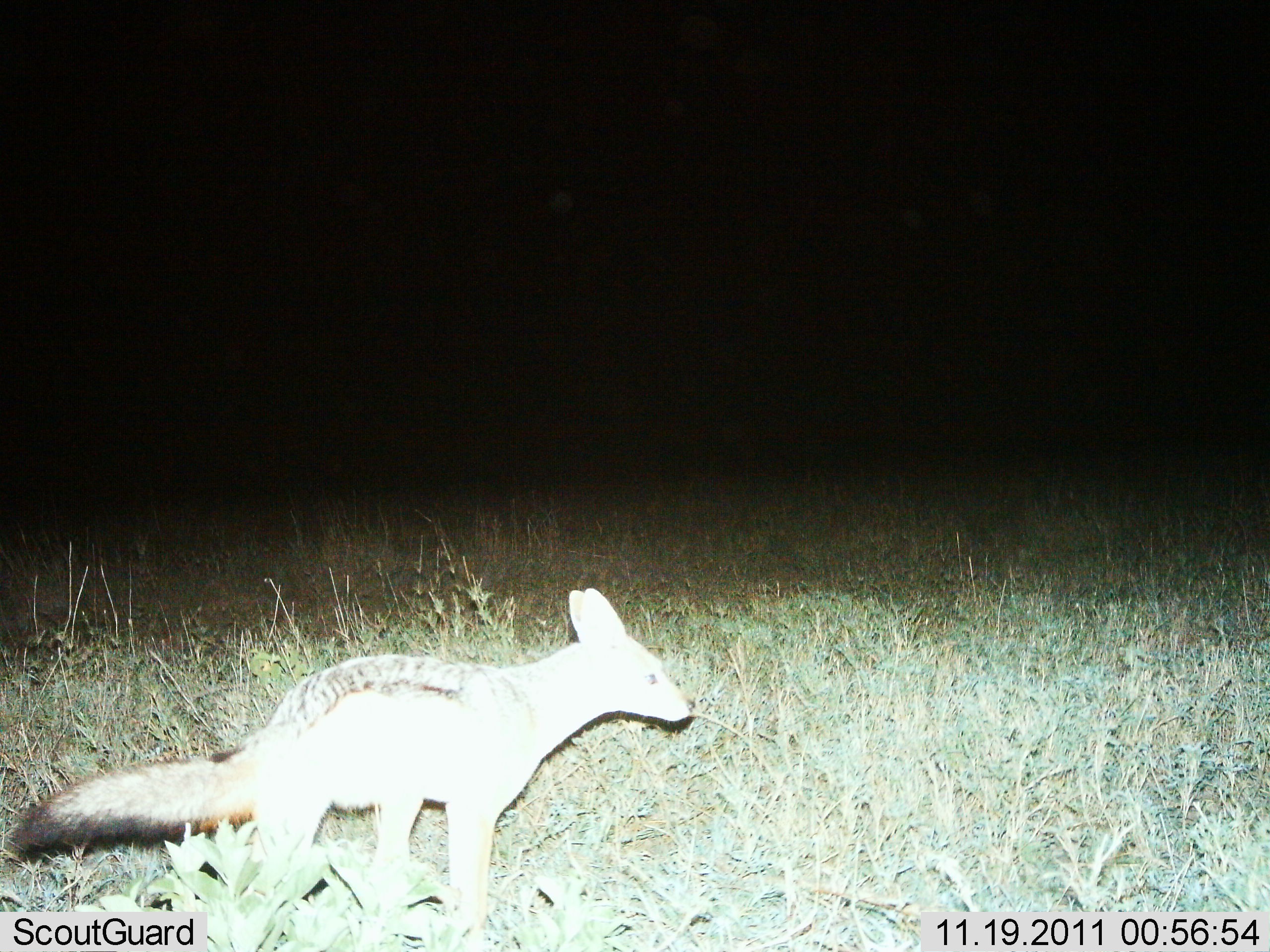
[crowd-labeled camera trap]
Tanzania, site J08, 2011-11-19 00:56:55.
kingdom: Animalia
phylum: Chordata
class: Mammalia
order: Carnivora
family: Canidae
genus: Otocyon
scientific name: Otocyon megalotis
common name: bat-eared fox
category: batearedfox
Batearedfox (bat-eared fox) (Otocyon megalotis), count 1. Behavior (volunteer vote fractions): standing 40%, resting 0%, moving 60%, interacting 0%. Young present (vote fraction): 0%. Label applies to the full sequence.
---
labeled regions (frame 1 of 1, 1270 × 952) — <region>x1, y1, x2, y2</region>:
animal: <region>13, 587, 691, 925</region>